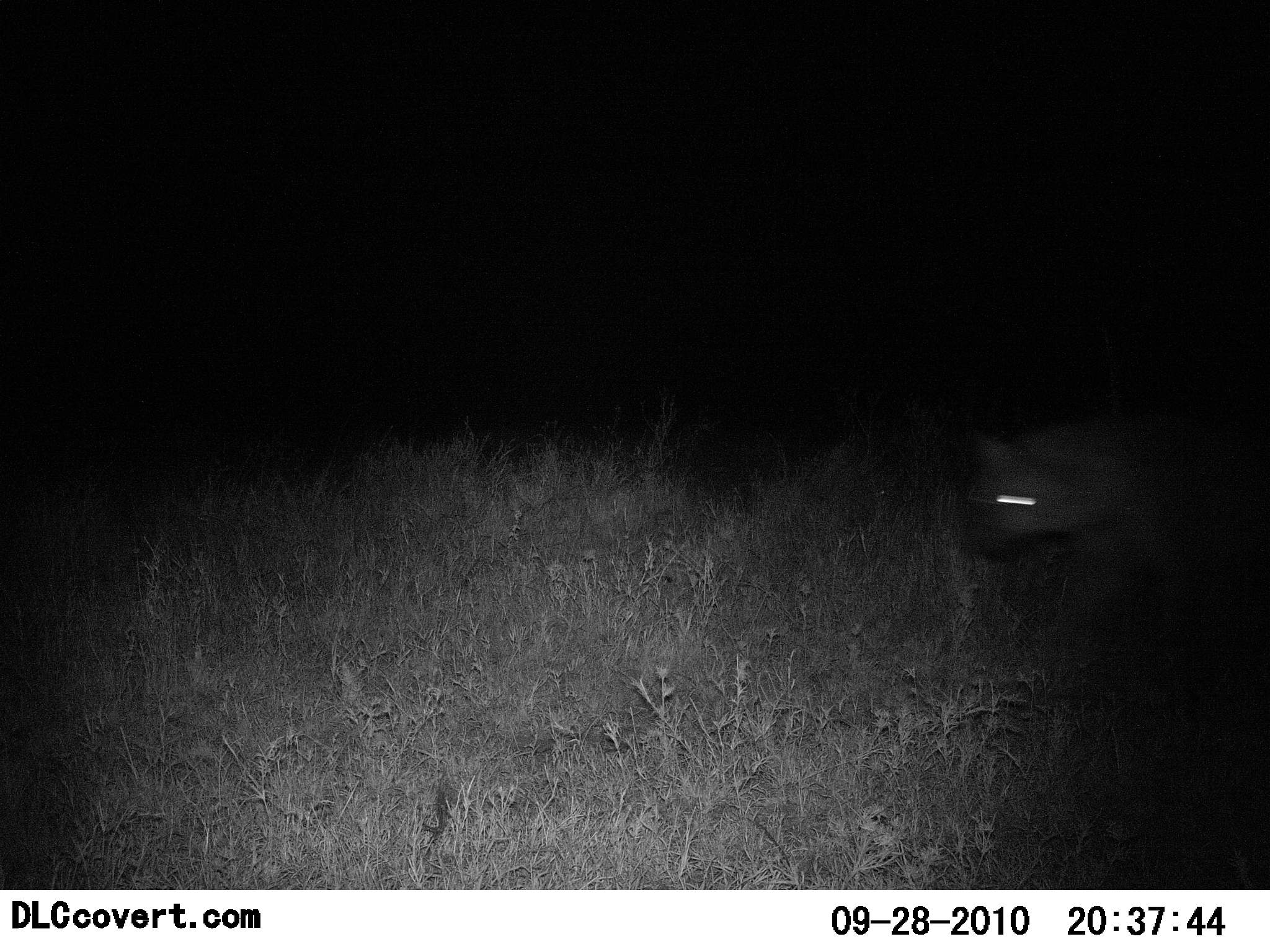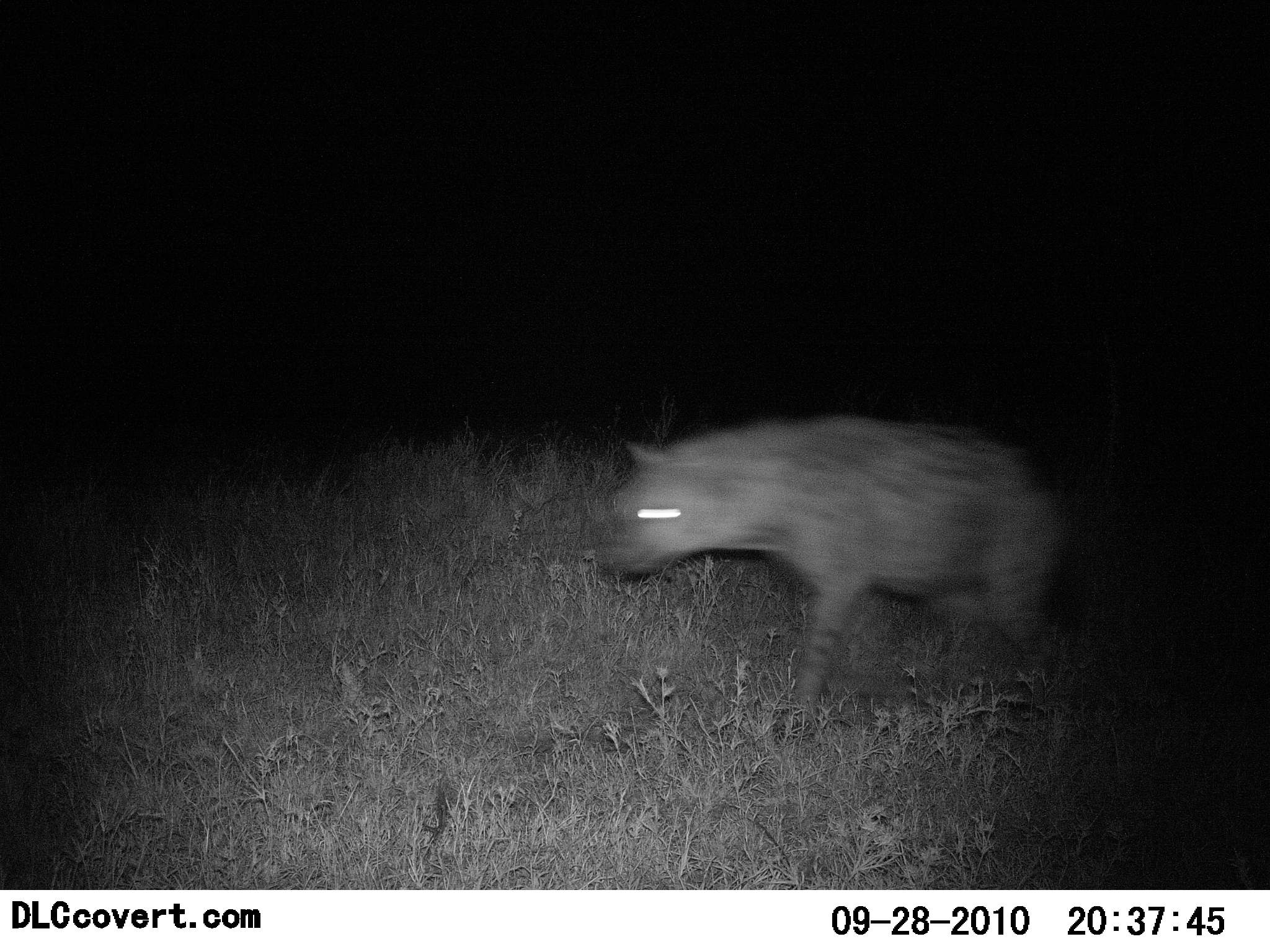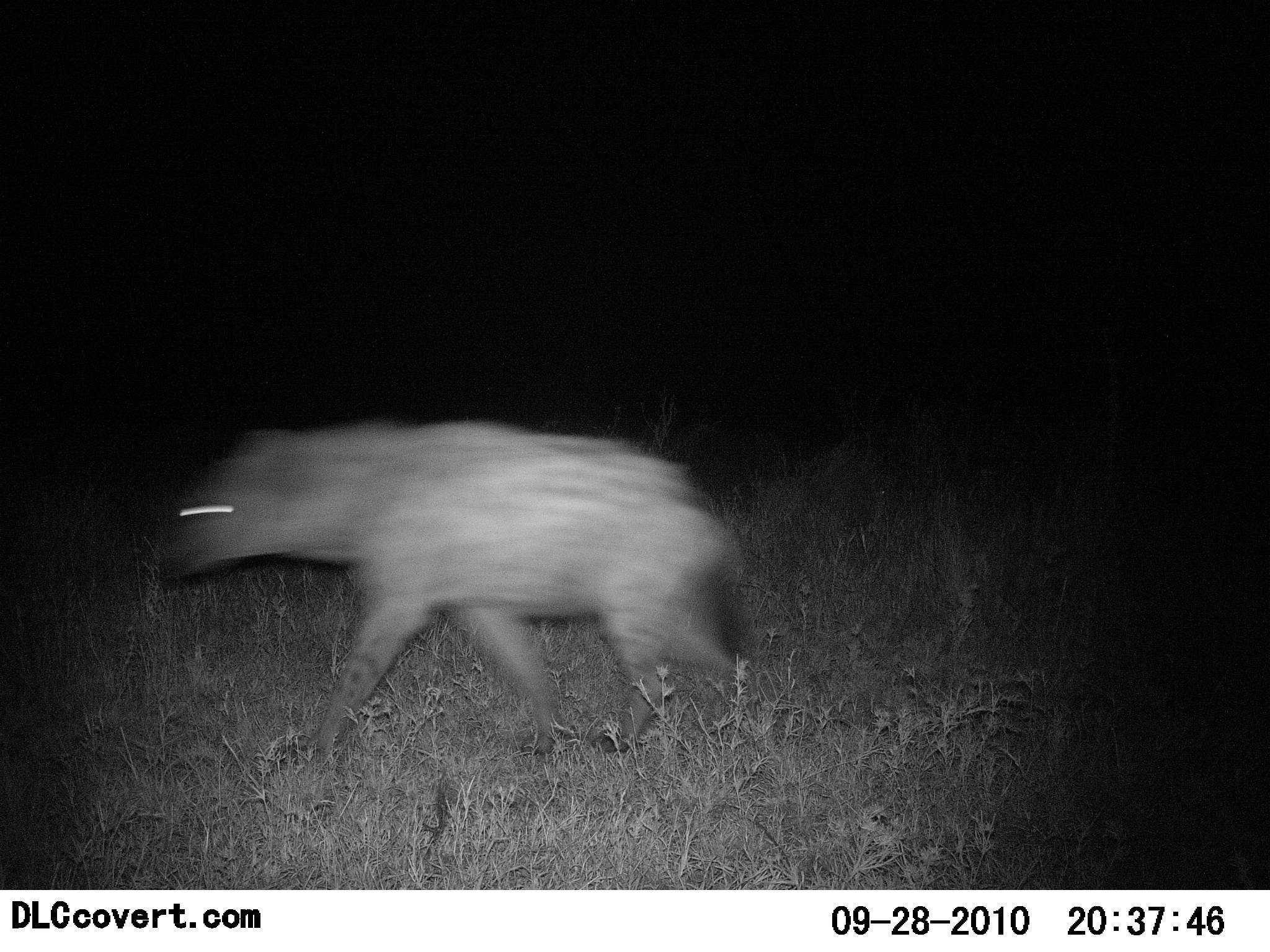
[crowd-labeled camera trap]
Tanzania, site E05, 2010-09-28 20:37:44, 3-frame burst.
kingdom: Animalia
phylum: Chordata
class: Mammalia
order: Carnivora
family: Hyaenidae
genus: Crocuta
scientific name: Crocuta crocuta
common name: spotted hyena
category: hyenaspotted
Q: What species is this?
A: Hyenaspotted (spotted hyena) (Crocuta crocuta).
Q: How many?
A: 1.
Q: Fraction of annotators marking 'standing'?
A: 5%.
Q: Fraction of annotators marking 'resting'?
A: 0%.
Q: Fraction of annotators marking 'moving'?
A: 95%.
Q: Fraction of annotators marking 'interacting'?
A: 0%.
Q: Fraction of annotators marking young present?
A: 0%.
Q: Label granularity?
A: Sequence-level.